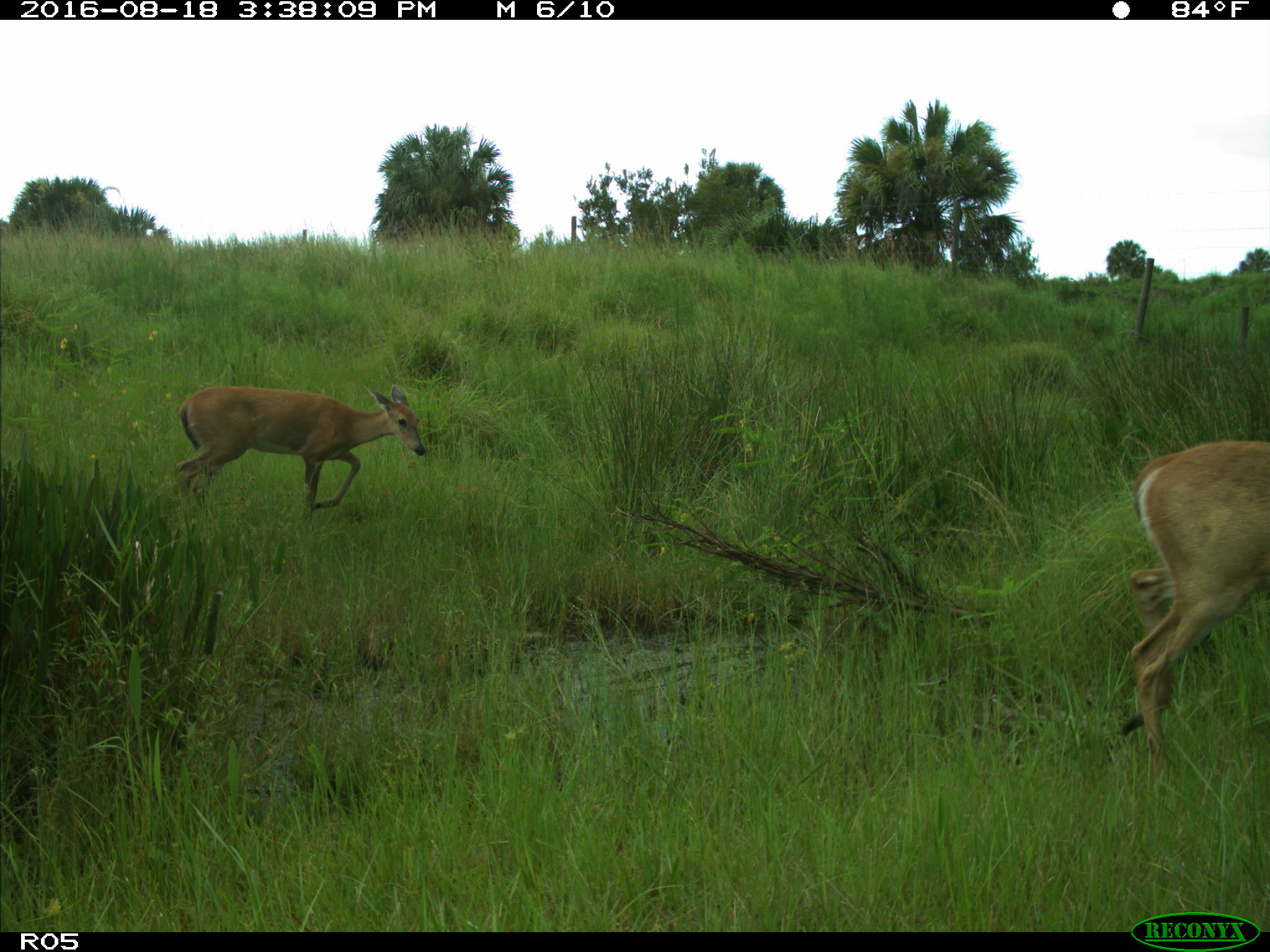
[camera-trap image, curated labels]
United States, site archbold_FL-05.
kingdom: Animalia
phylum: Chordata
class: Mammalia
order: Artiodactyla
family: Cervidae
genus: Odocoileus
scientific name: Odocoileus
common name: deer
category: unidentified deer